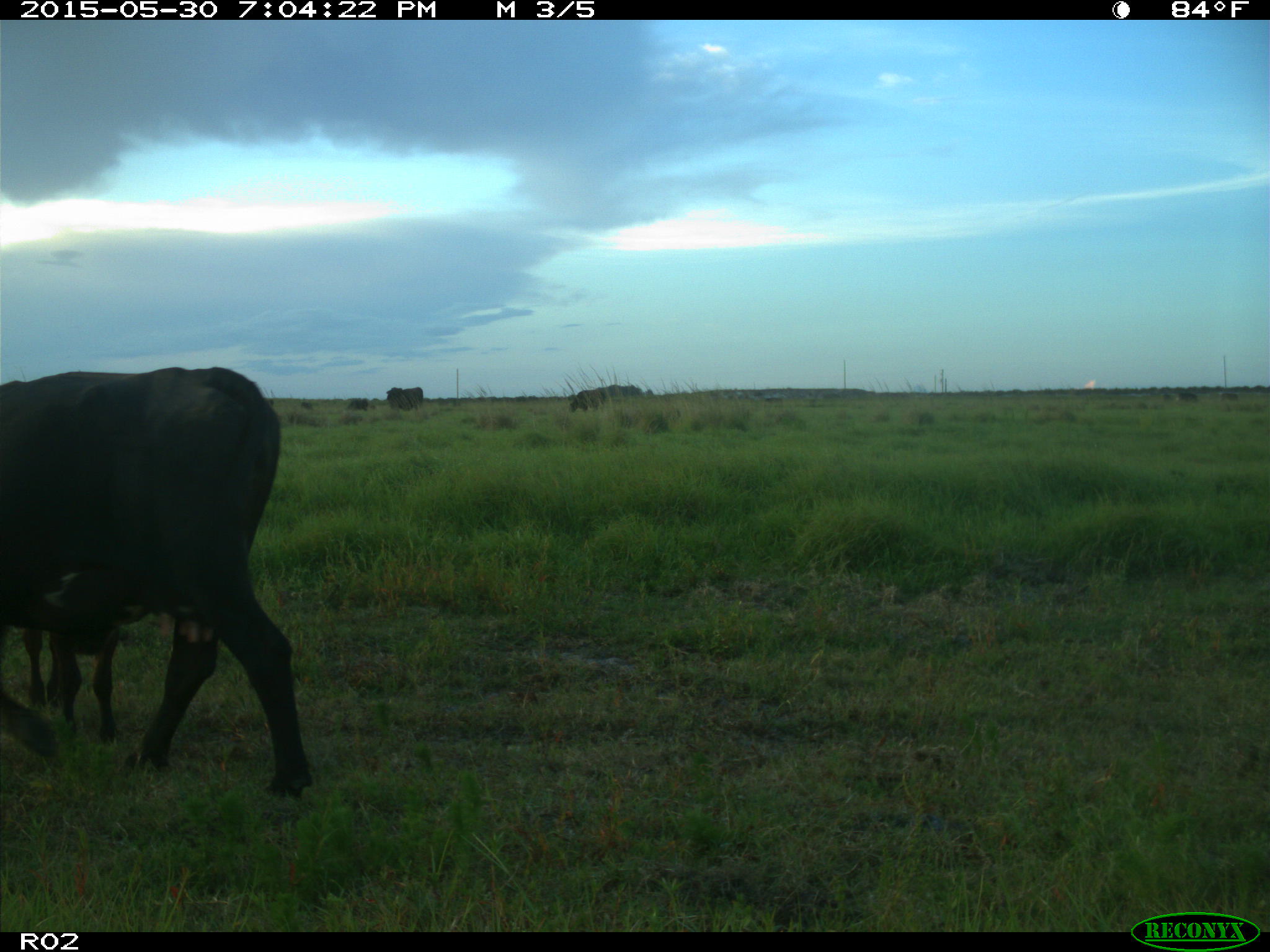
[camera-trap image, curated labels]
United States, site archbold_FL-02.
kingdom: Animalia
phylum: Chordata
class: Mammalia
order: Artiodactyla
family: Bovidae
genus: Bos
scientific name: Bos taurus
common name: domestic cow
Bos taurus (domestic cow).